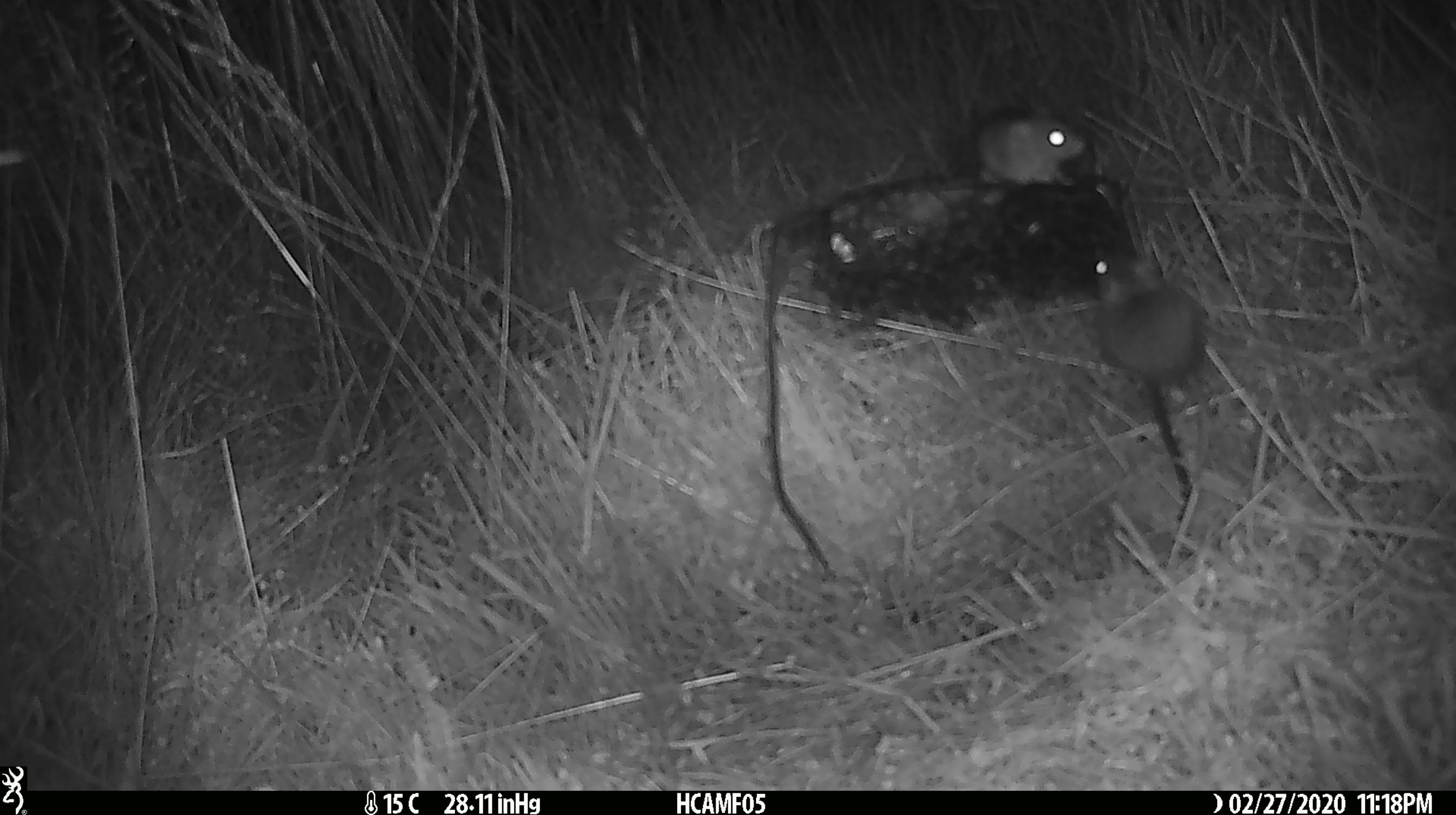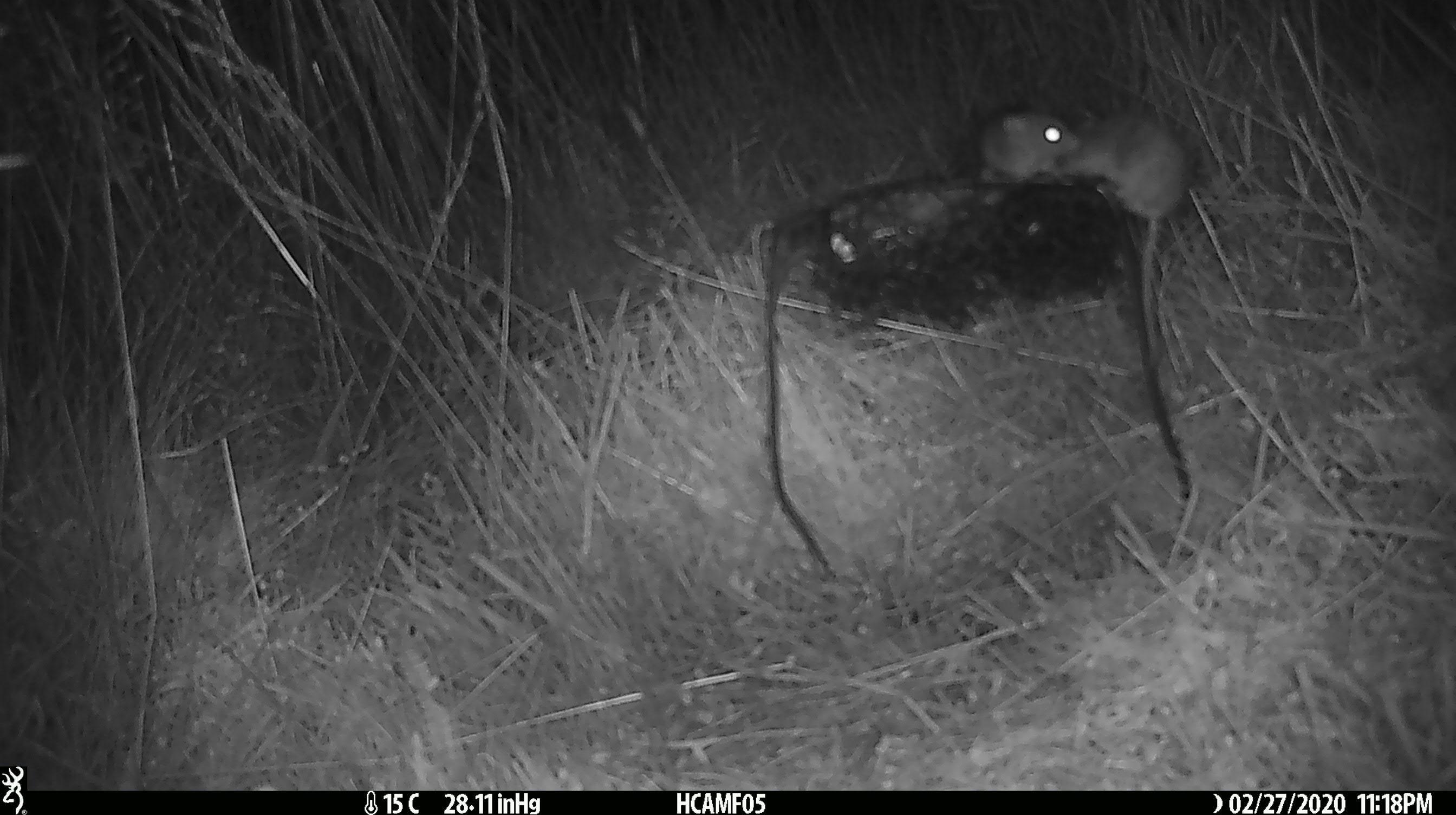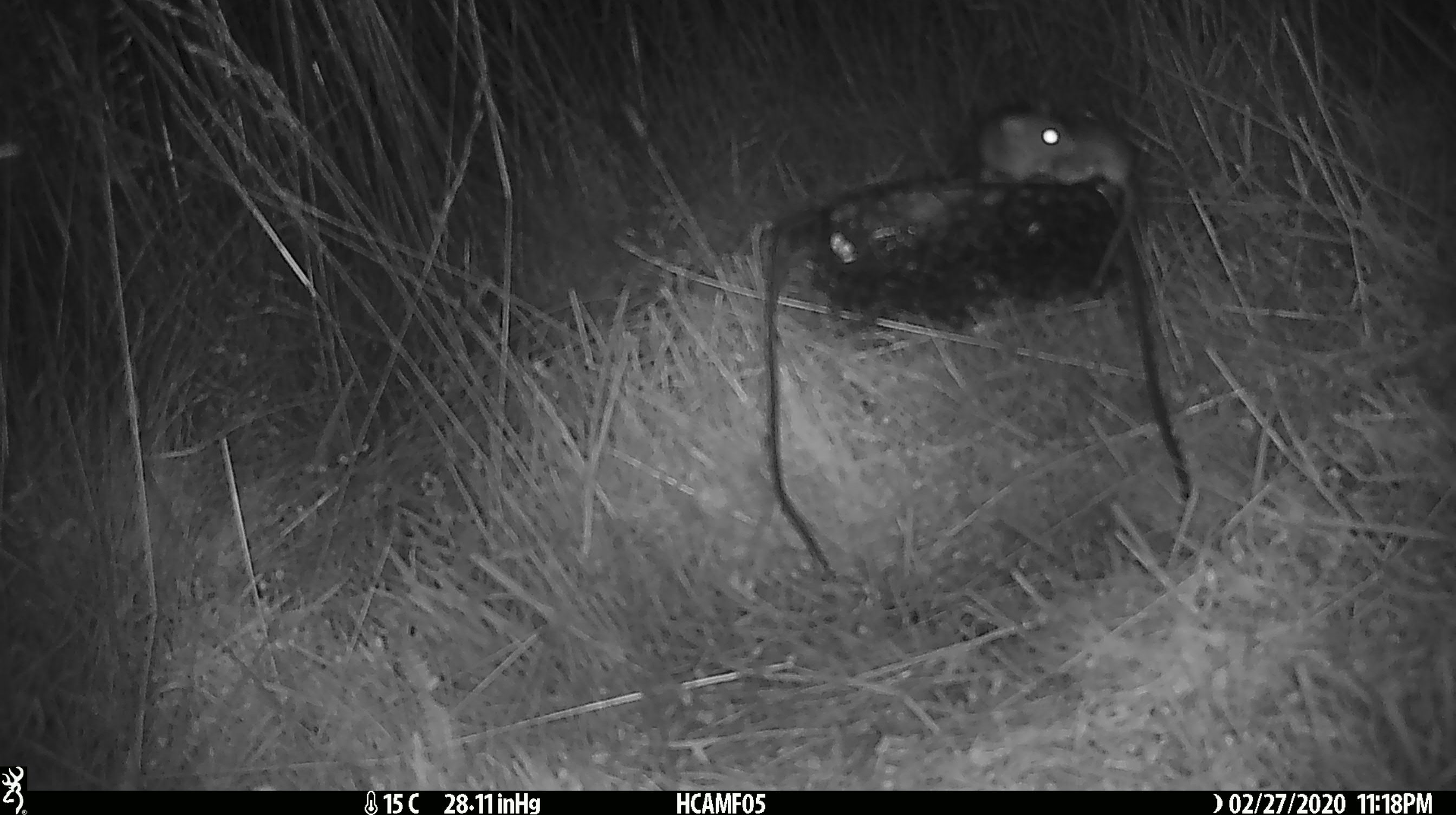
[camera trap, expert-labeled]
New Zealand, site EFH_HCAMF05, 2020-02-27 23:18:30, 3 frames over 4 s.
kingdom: Animalia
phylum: Chordata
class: Mammalia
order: Rodentia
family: Muridae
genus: Mus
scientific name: Mus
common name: mouse